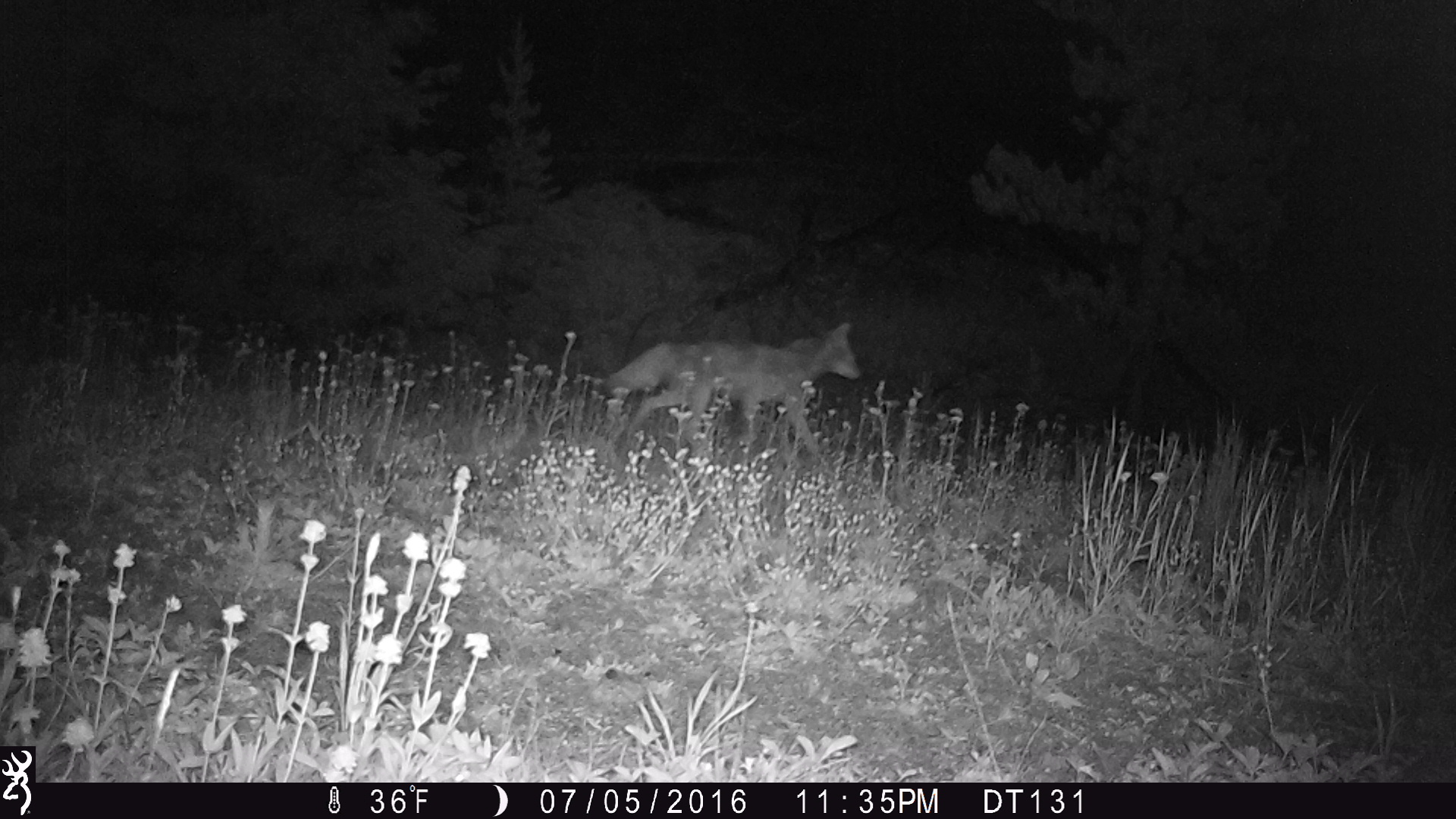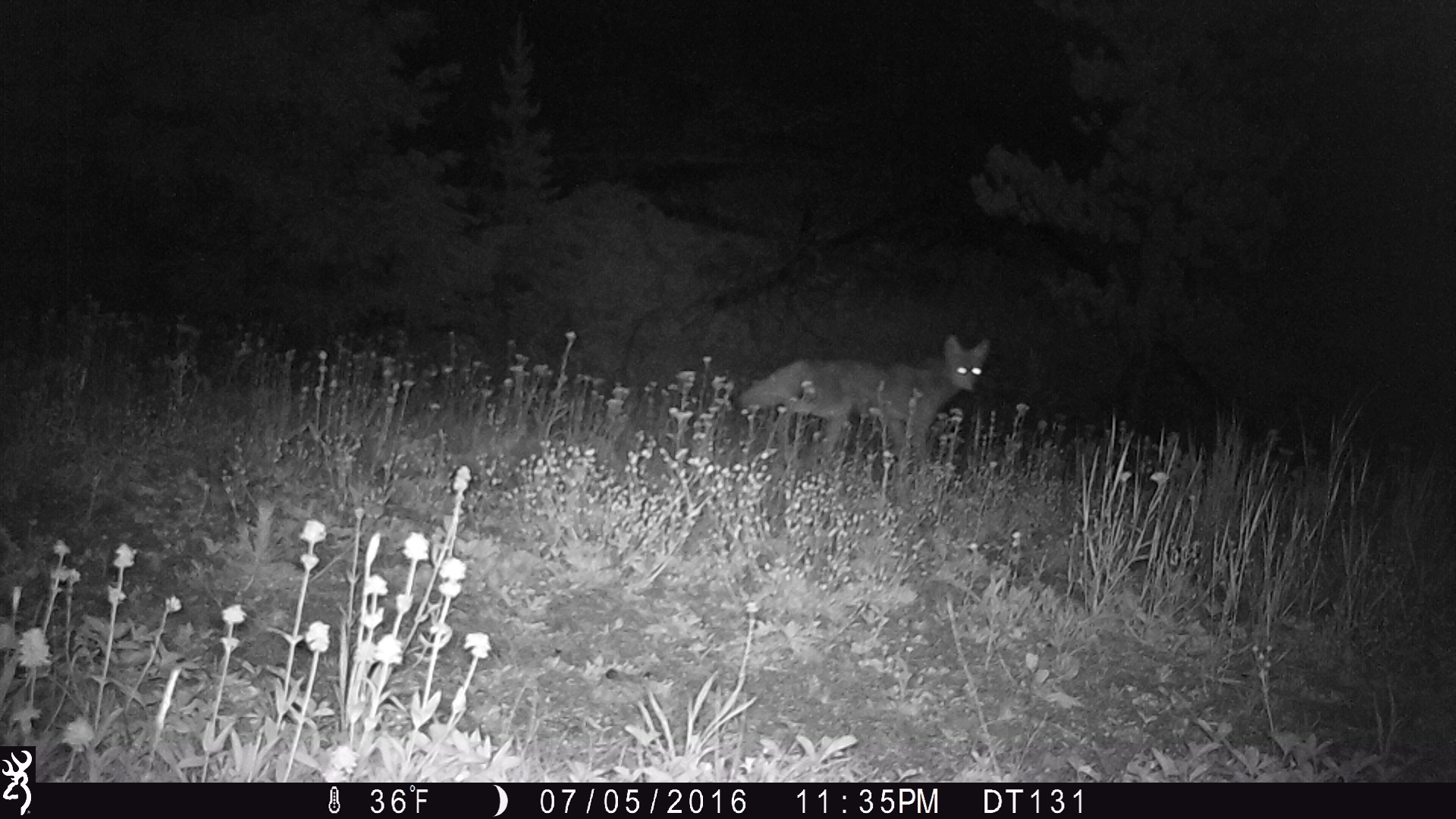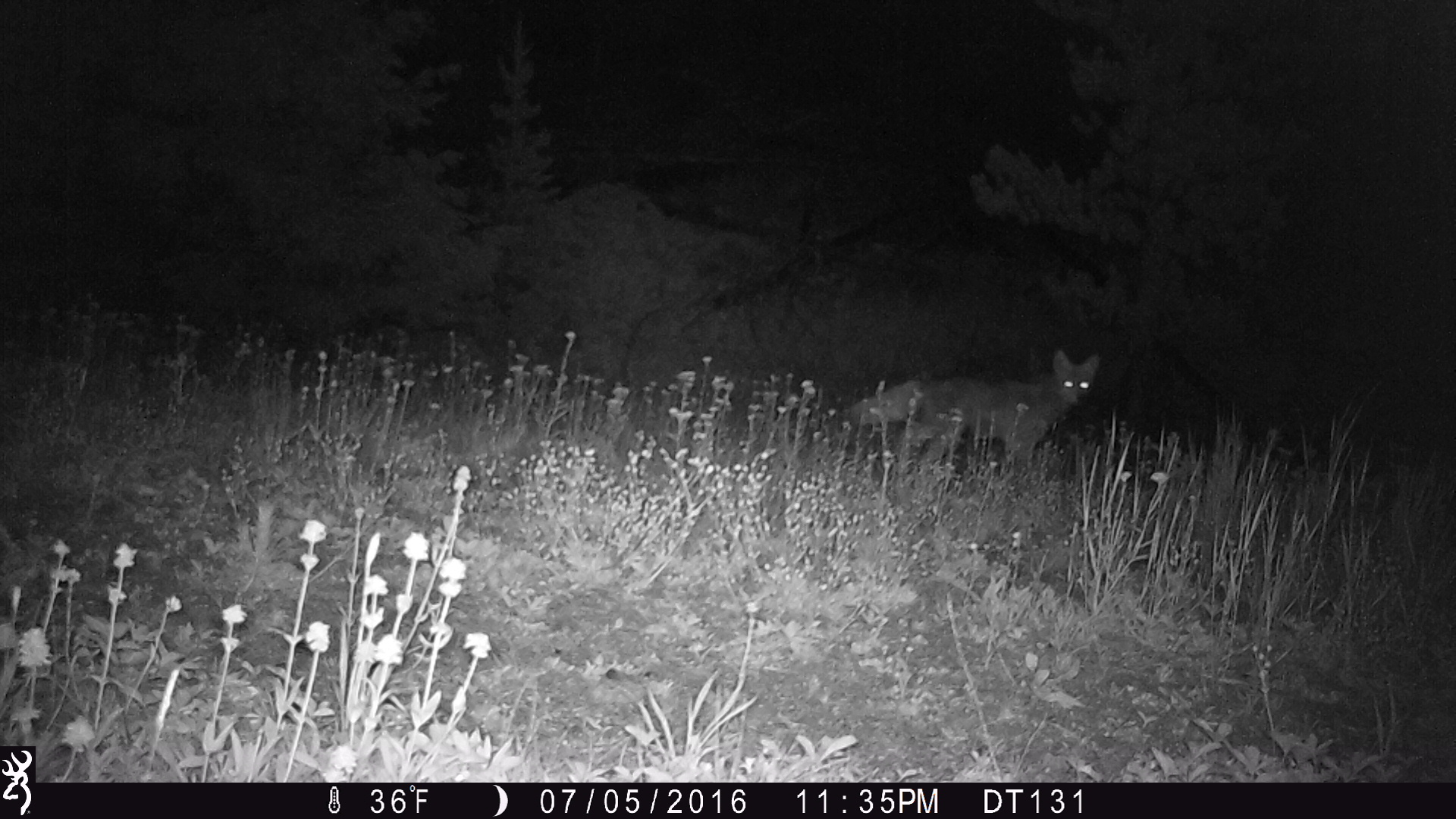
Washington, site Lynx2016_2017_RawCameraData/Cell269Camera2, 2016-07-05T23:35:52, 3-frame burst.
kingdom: Animalia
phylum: Chordata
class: Mammalia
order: Carnivora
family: Canidae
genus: Canis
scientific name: Canis latrans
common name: coyote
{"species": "Canis latrans (coyote)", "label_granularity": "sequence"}